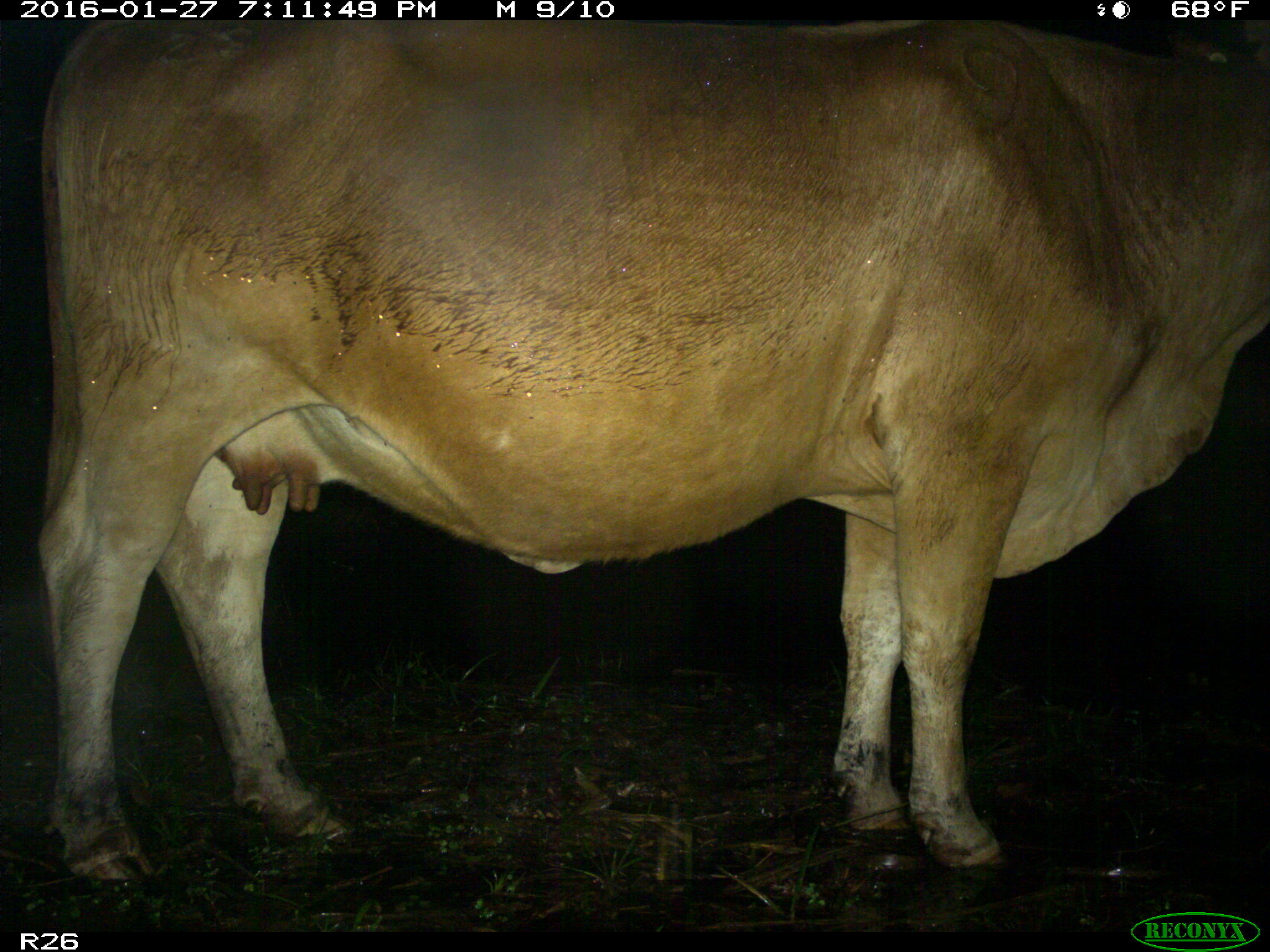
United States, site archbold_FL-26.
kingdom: Animalia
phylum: Chordata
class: Mammalia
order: Artiodactyla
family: Bovidae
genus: Bos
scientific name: Bos taurus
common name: domestic cow